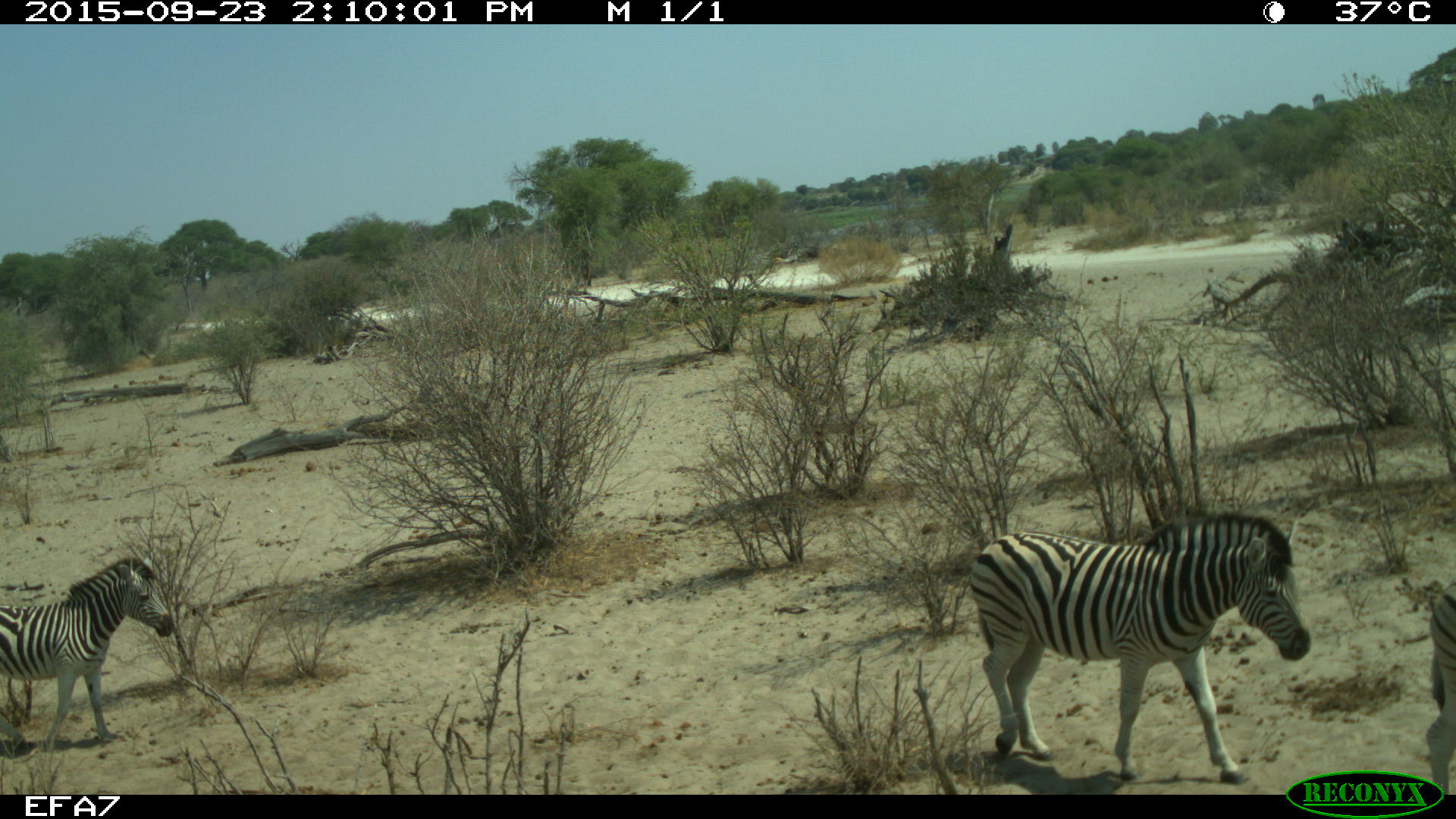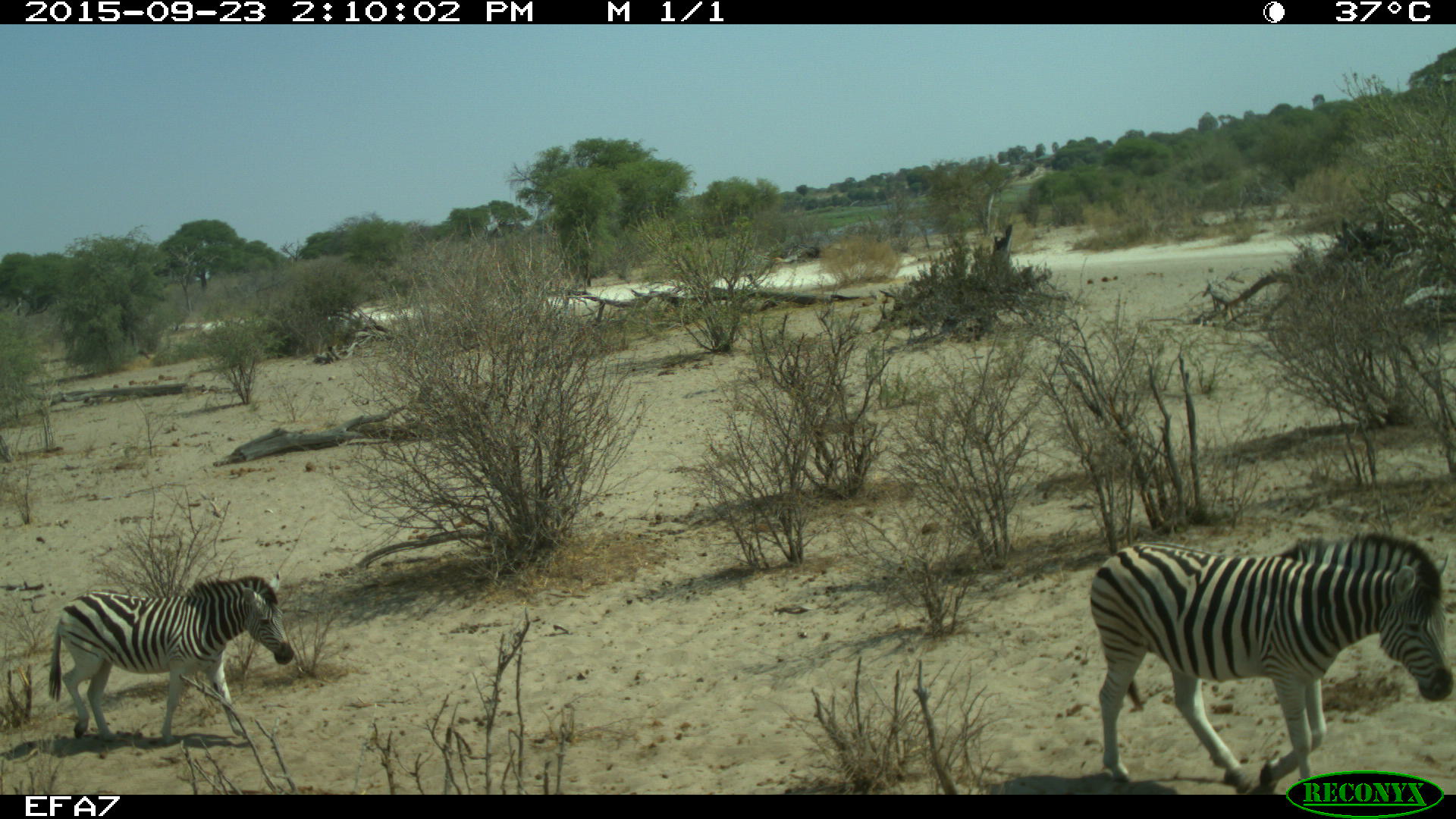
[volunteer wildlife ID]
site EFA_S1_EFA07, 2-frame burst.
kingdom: Animalia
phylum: Chordata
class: Mammalia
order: Perissodactyla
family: Equidae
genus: Equus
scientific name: Equus quagga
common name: plains zebra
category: zebraplains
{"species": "zebraplains (plains zebra) (Equus quagga)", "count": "3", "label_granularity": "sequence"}